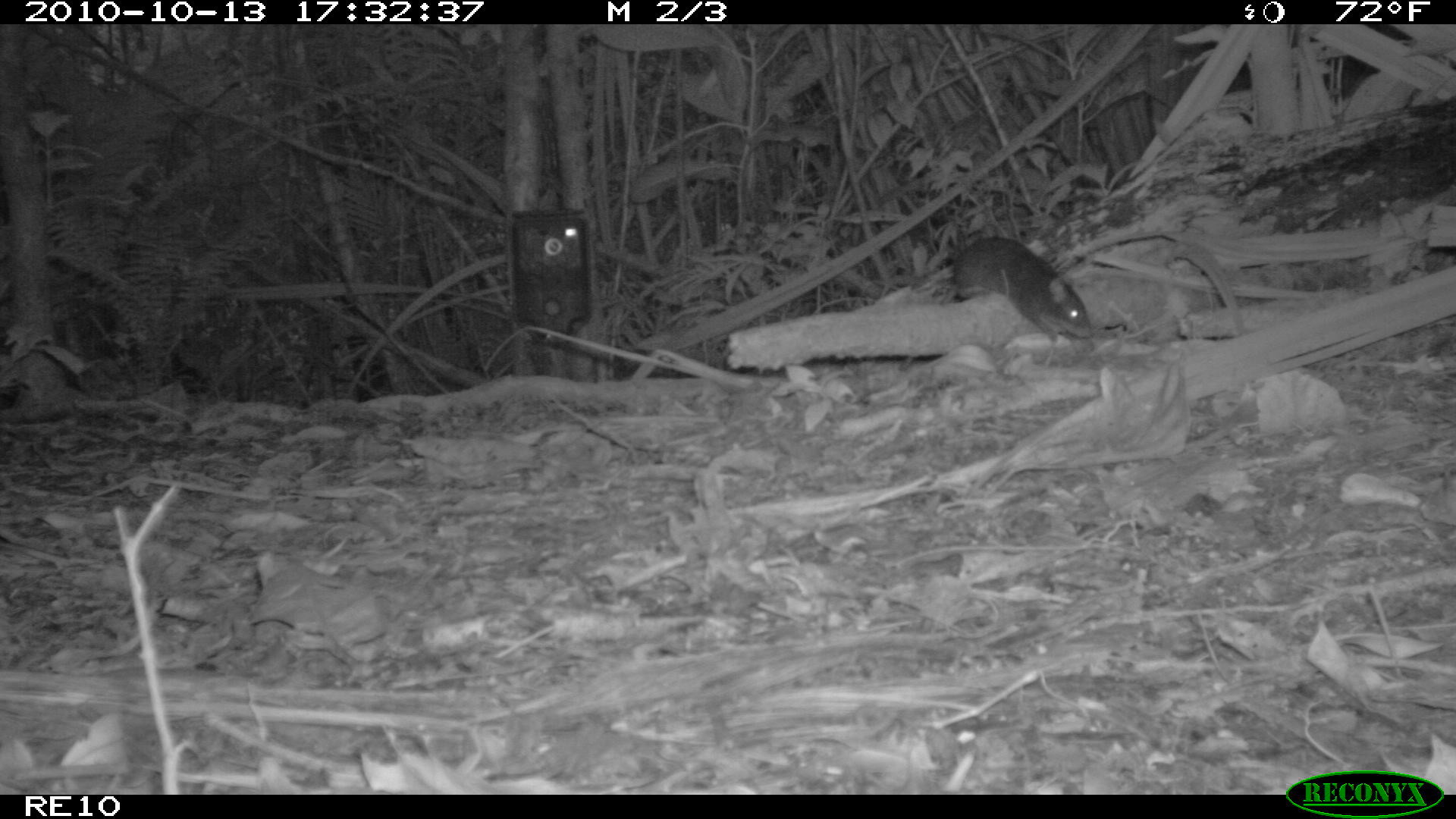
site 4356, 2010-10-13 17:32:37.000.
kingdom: Animalia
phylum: Chordata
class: Mammalia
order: Rodentia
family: Muridae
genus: Rattus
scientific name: Rattus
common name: rodent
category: unknown rat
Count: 1.